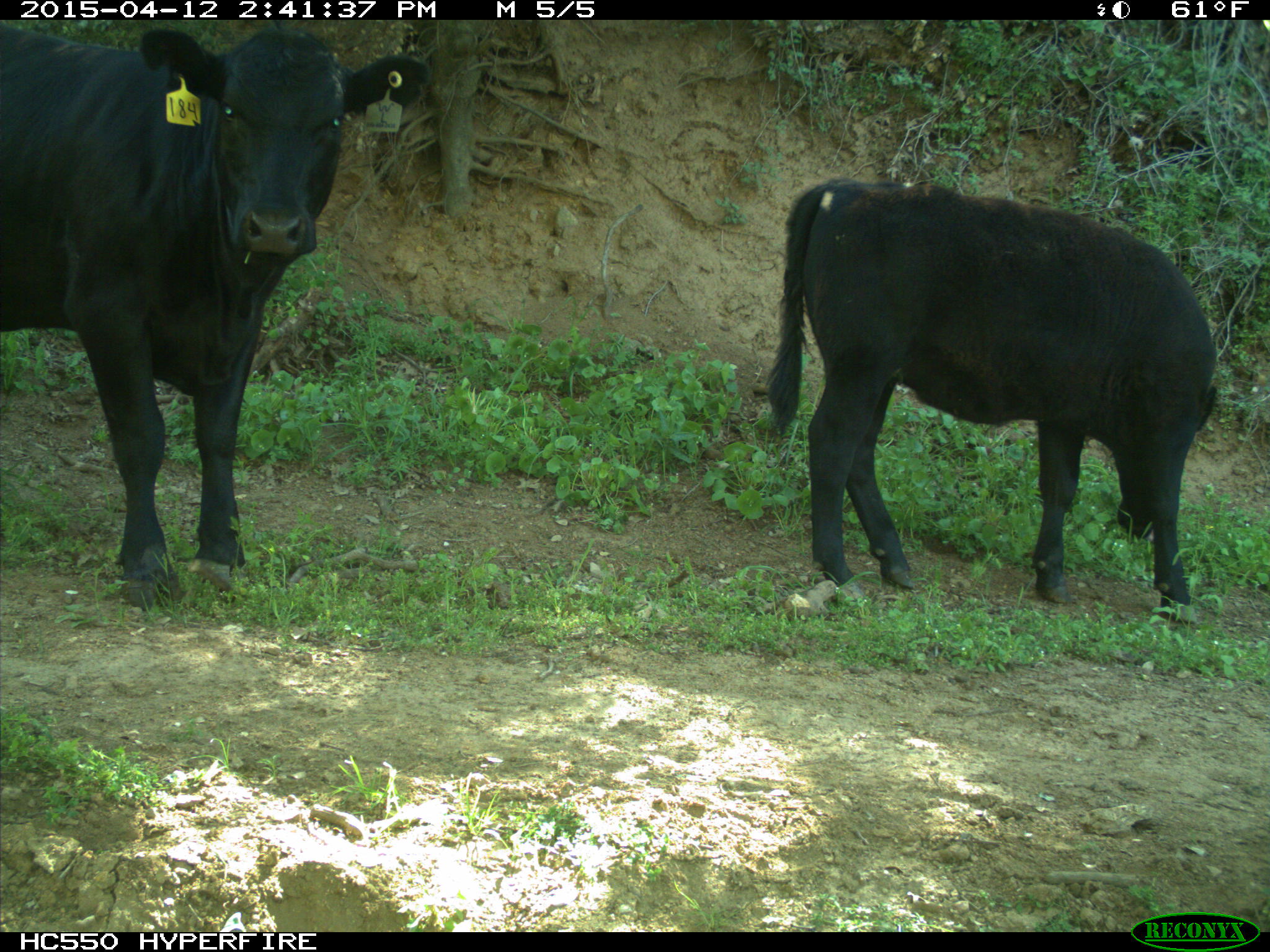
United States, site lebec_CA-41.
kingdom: Animalia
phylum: Chordata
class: Mammalia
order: Artiodactyla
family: Bovidae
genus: Bos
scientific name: Bos taurus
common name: domestic cow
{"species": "Bos taurus (domestic cow)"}